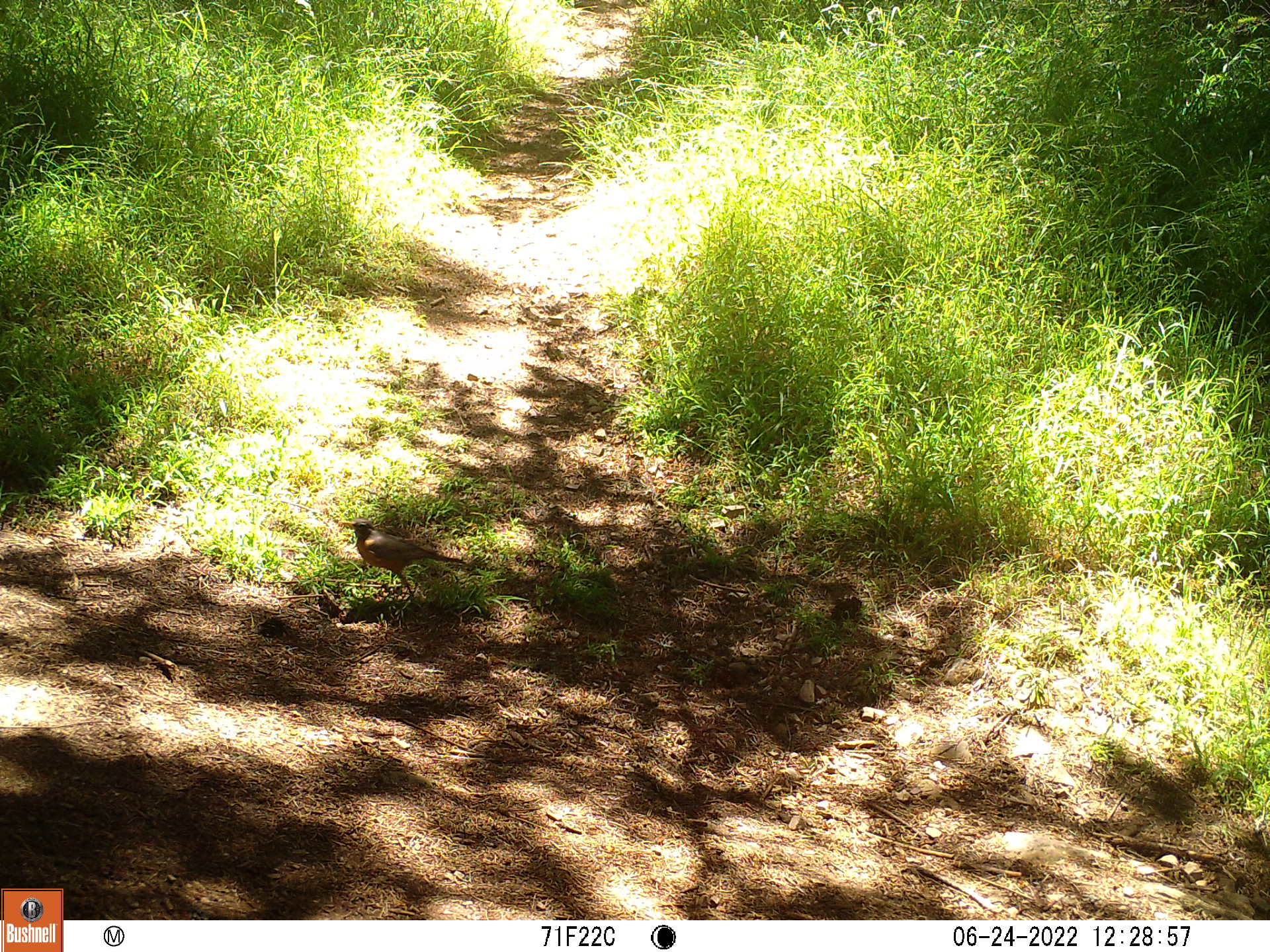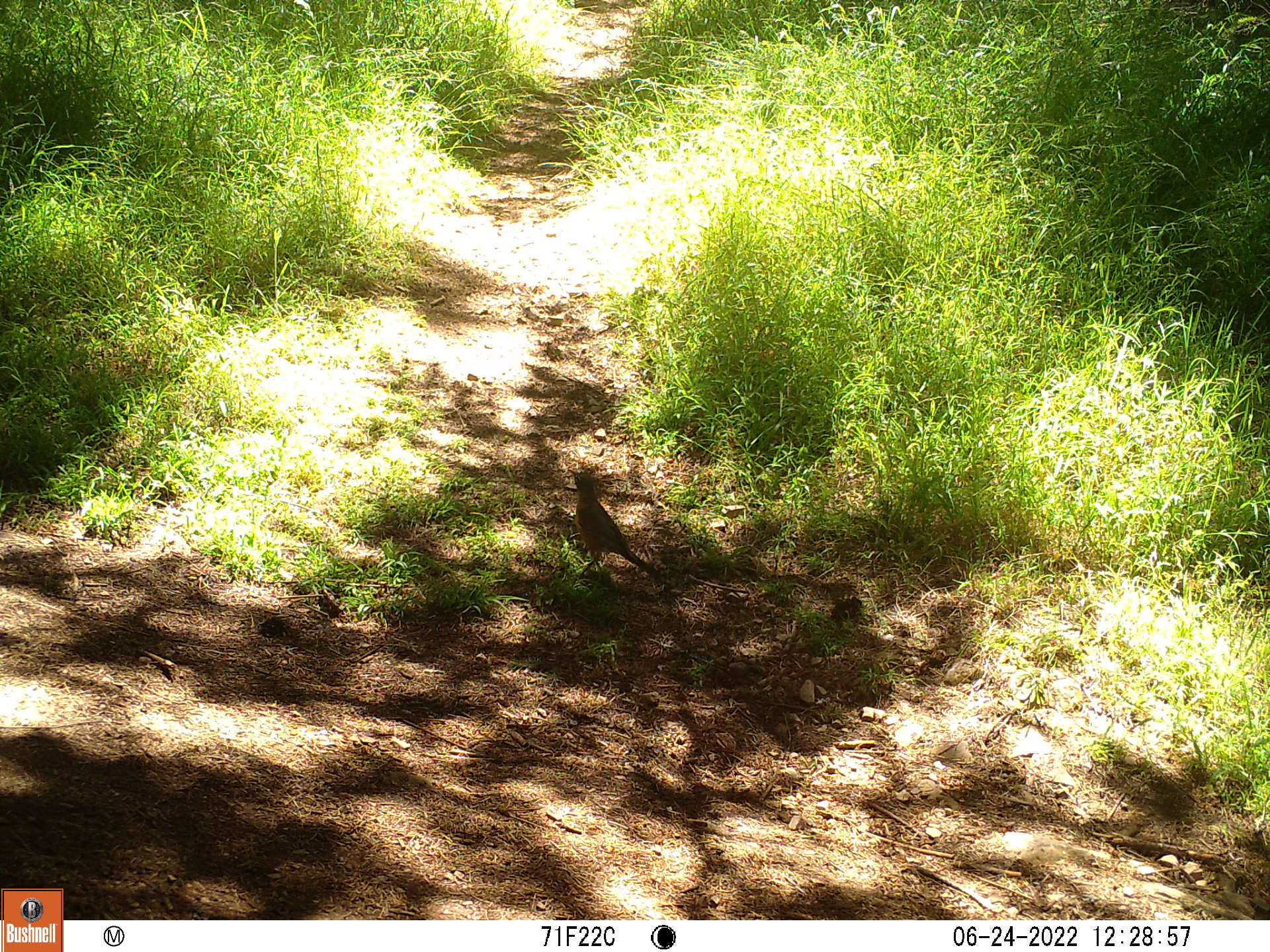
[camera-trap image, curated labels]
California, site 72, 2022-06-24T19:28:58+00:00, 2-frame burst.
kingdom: Animalia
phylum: Chordata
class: Aves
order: Passeriformes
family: Turdidae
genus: Turdus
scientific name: Turdus migratorius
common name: american robin